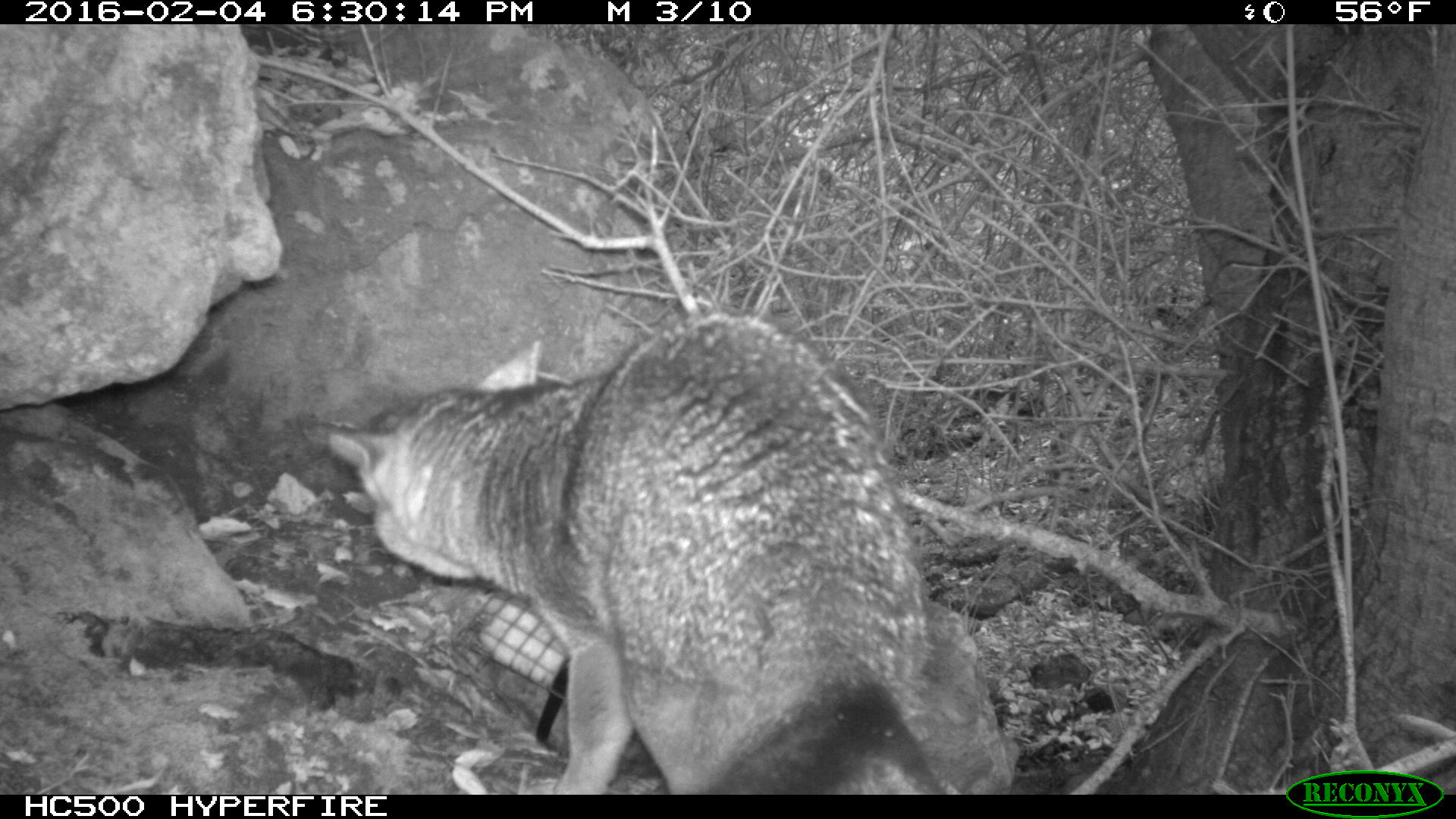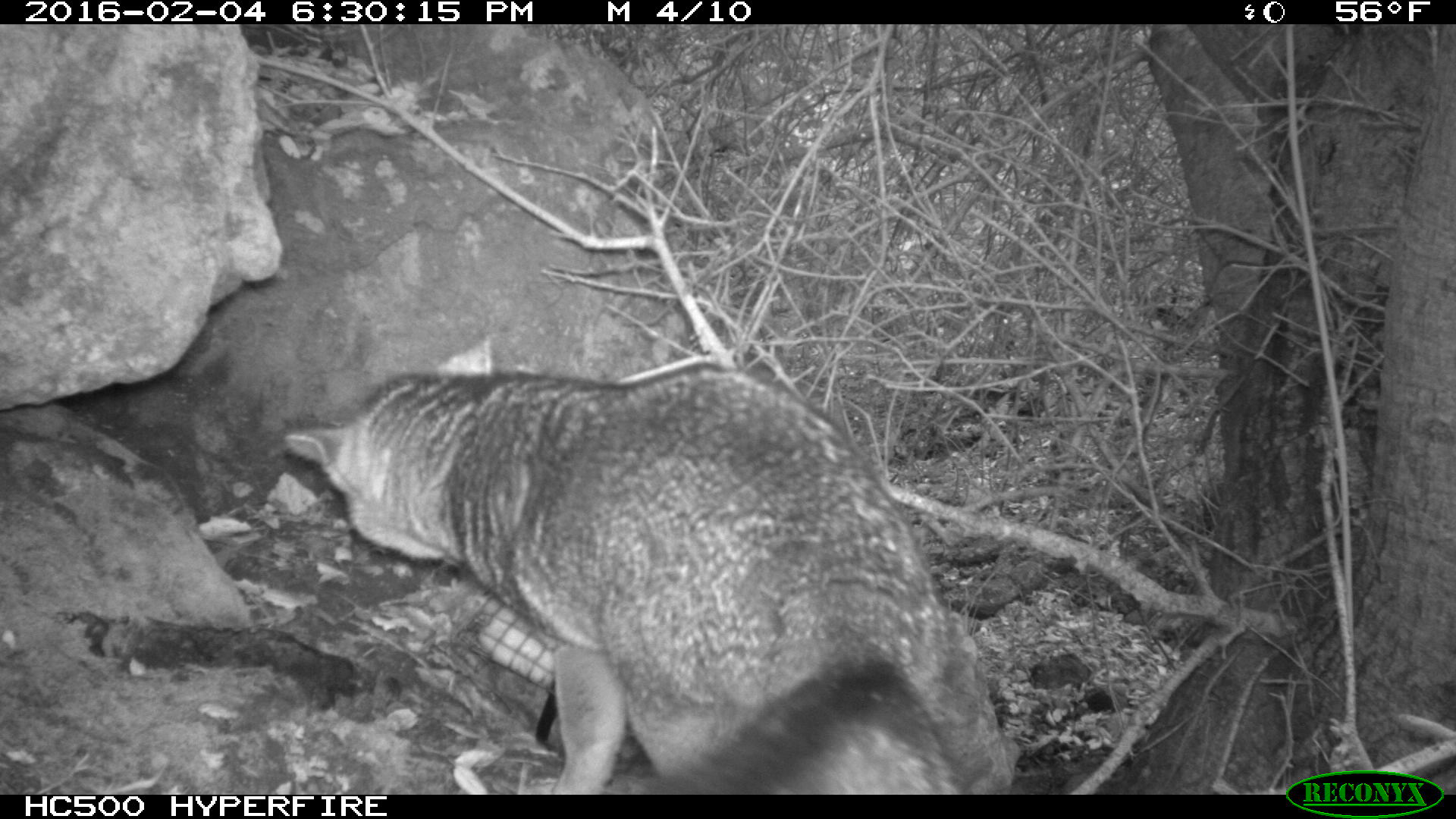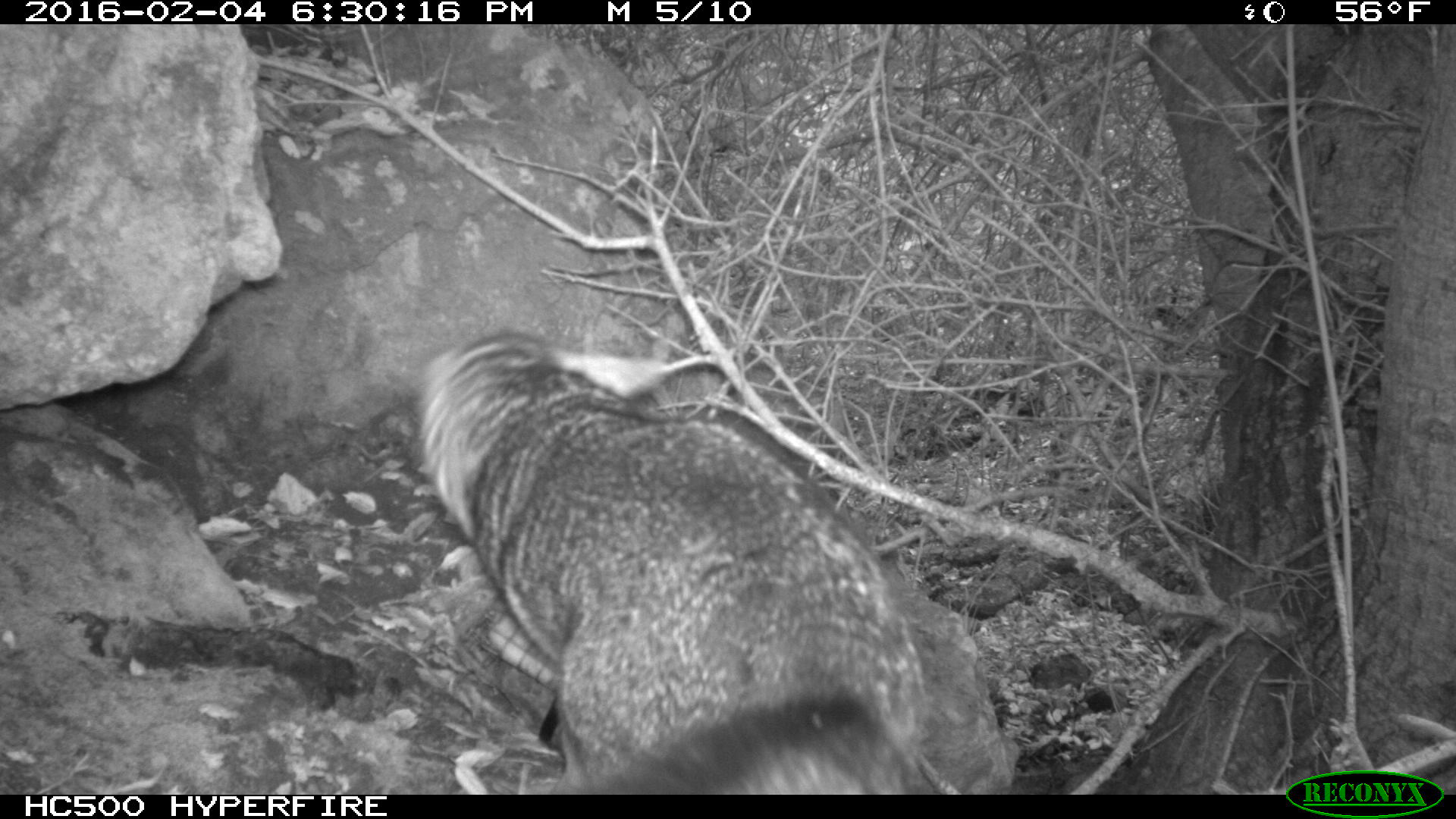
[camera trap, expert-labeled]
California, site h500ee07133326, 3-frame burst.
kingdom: Animalia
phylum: Chordata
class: Mammalia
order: Carnivora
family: Canidae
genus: Urocyon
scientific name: Urocyon littoralis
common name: island fox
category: fox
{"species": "fox (island fox) (Urocyon littoralis)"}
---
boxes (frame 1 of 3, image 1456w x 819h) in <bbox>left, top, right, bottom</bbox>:
fox: <bbox>325, 307, 940, 795</bbox>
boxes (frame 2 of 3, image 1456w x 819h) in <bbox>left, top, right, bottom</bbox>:
fox: <bbox>280, 334, 963, 794</bbox>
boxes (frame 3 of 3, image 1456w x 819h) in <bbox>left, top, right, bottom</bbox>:
fox: <bbox>417, 331, 924, 794</bbox>